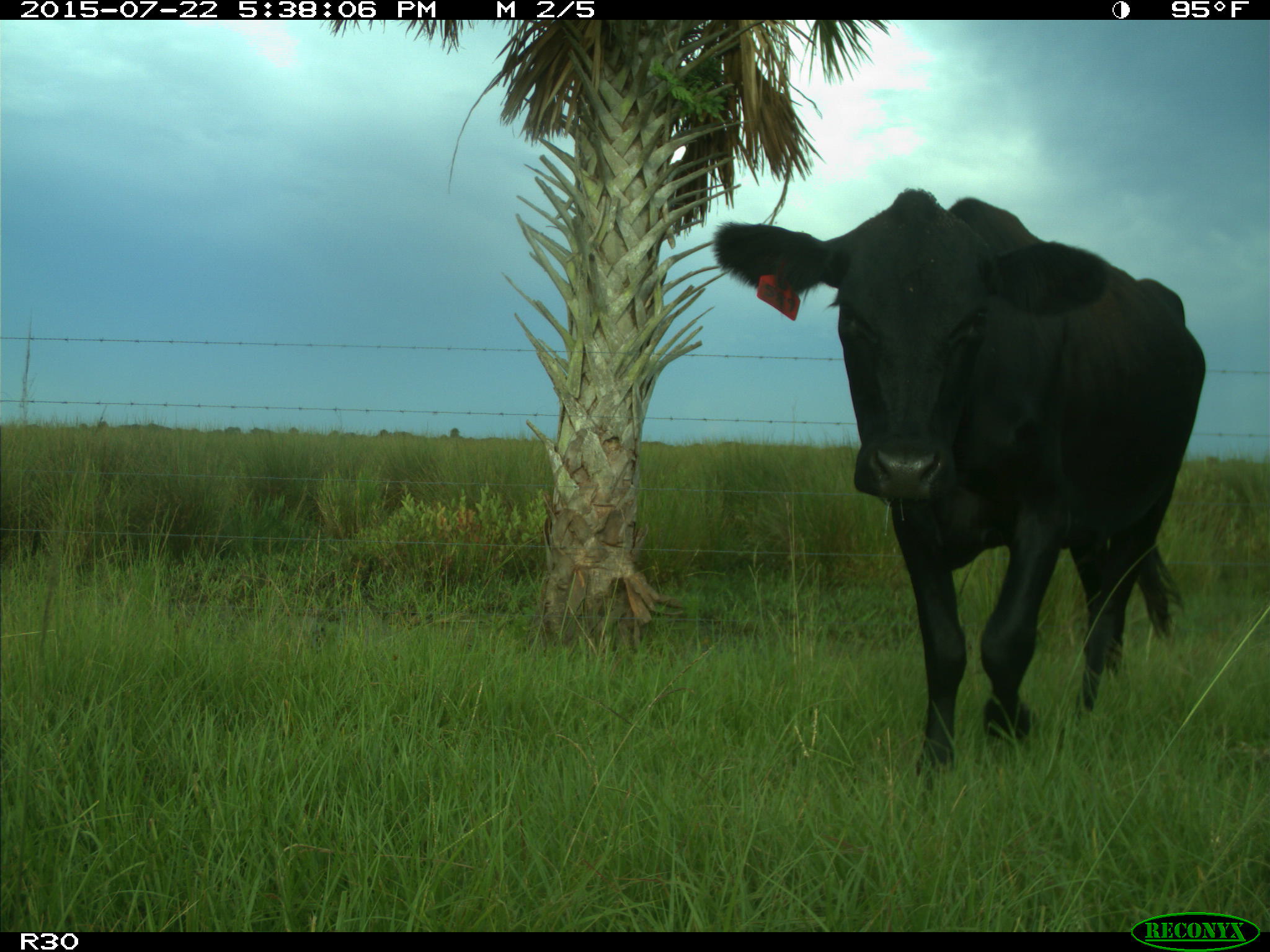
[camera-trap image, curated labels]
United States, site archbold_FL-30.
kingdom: Animalia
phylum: Chordata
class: Mammalia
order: Artiodactyla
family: Bovidae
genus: Bos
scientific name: Bos taurus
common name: domestic cow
Bos taurus (domestic cow).